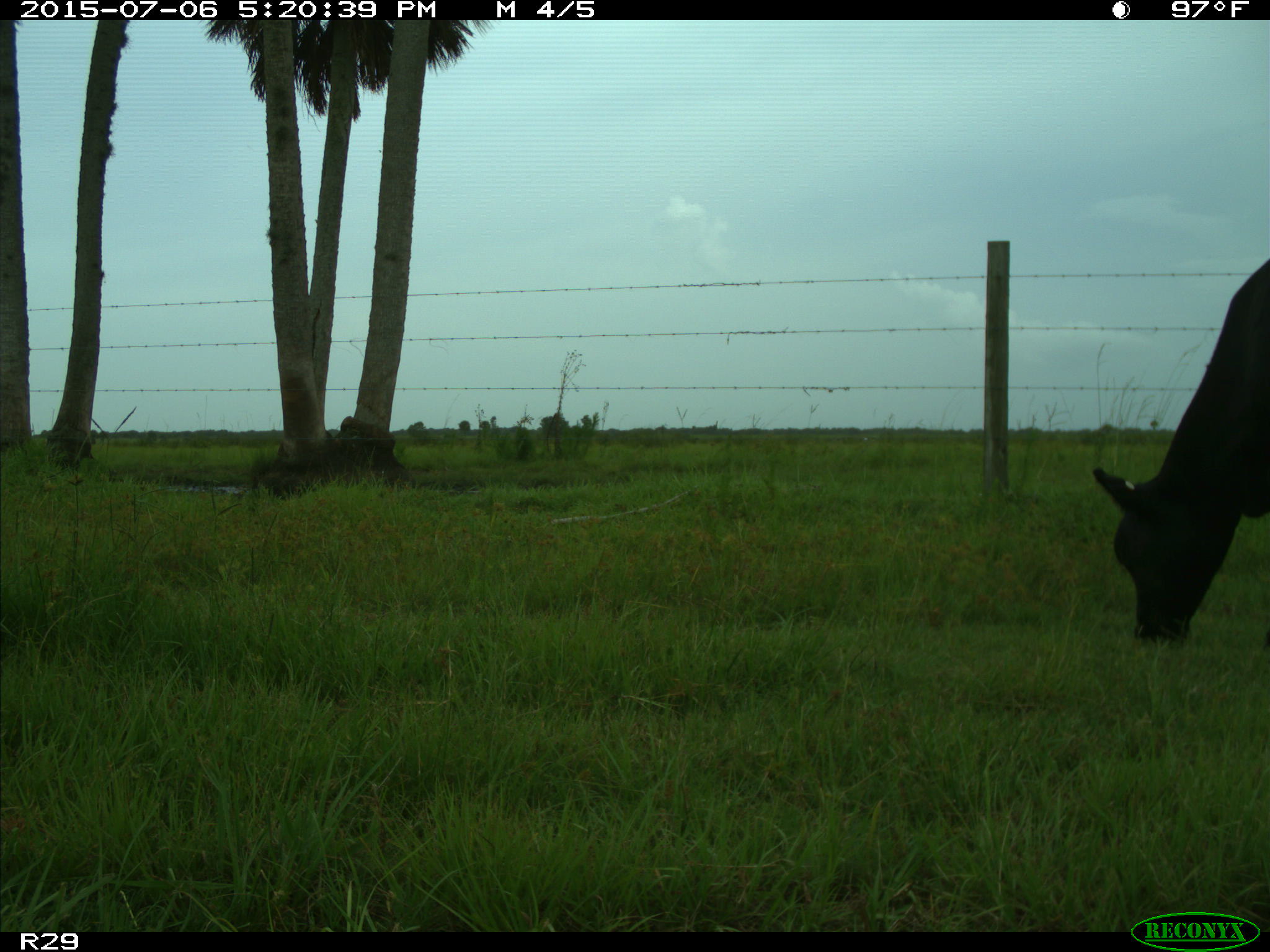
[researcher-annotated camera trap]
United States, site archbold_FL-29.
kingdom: Animalia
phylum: Chordata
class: Mammalia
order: Artiodactyla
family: Bovidae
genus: Bos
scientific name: Bos taurus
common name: domestic cow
Bos taurus (domestic cow).